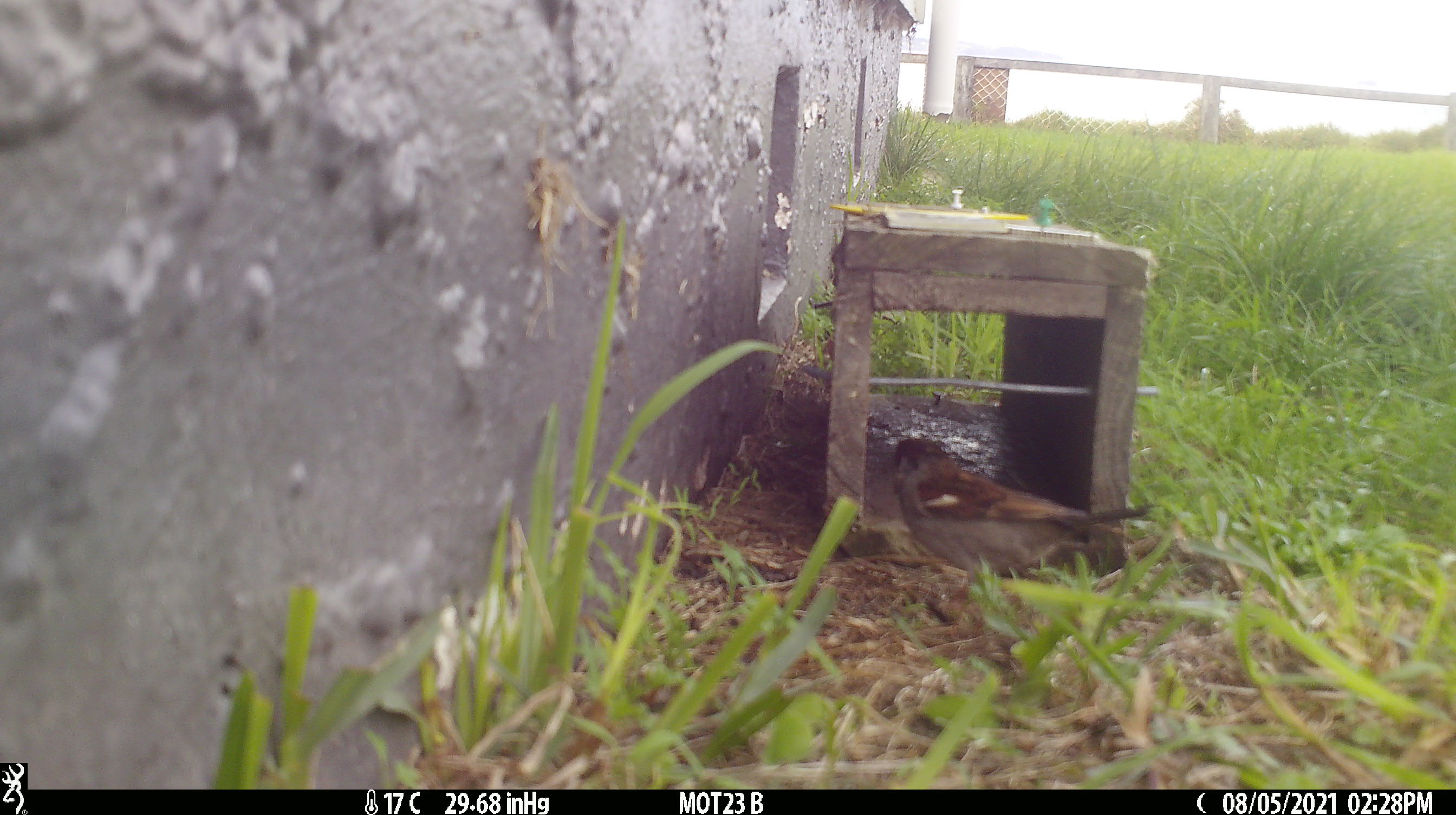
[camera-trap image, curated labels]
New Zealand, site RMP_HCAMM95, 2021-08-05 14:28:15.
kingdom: Animalia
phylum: Chordata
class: Aves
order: Passeriformes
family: Passeridae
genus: Passer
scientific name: Passer domesticus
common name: house sparrow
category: sparrow